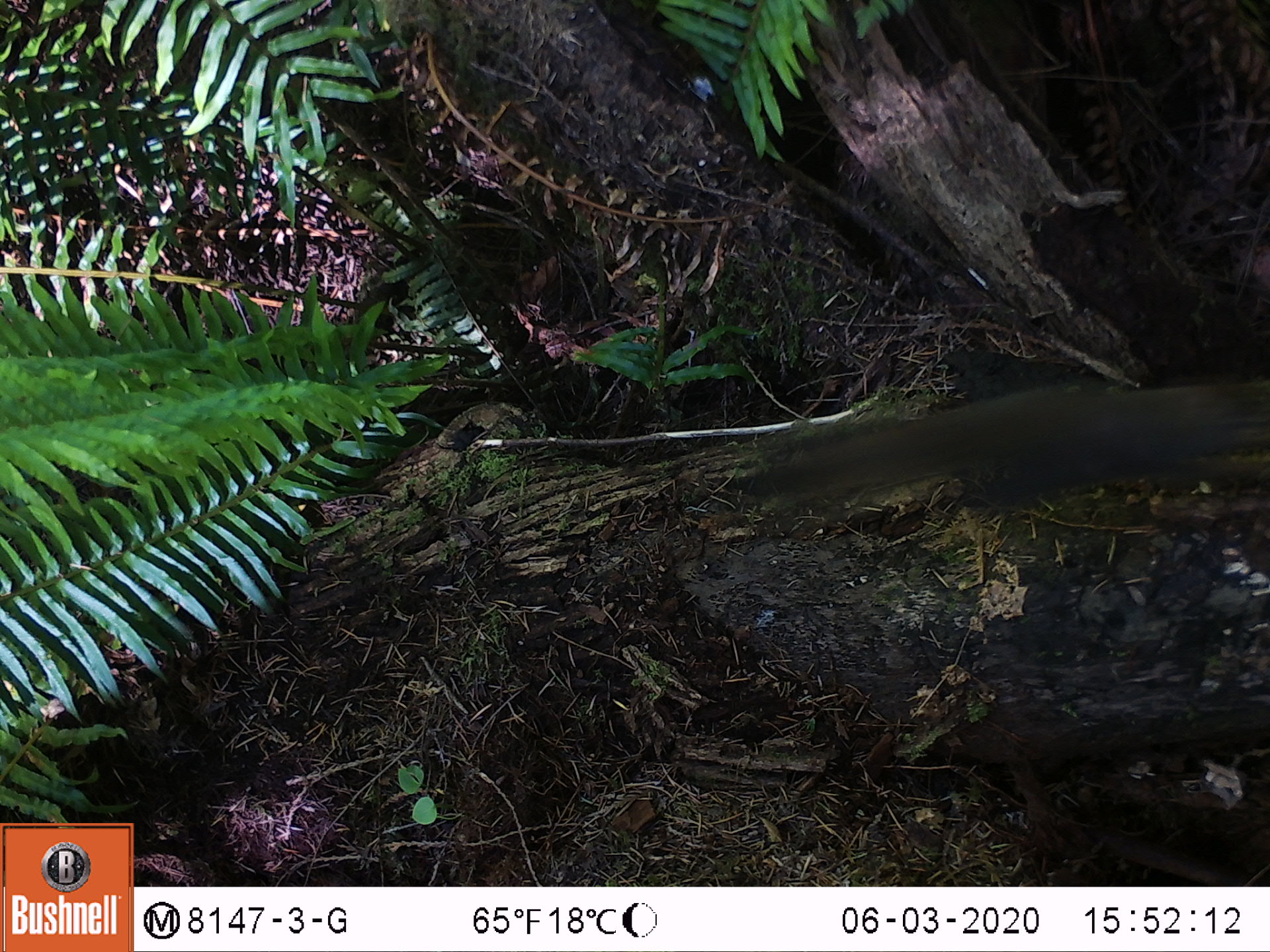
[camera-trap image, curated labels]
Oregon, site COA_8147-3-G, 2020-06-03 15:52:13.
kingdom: Animalia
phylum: Chordata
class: Mammalia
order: Rodentia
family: Sciuridae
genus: Tamiasciurus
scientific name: Tamiasciurus douglasii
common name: douglas squirrel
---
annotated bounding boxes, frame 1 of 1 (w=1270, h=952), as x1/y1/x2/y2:
douglas squirrel: 769/373/1263/526